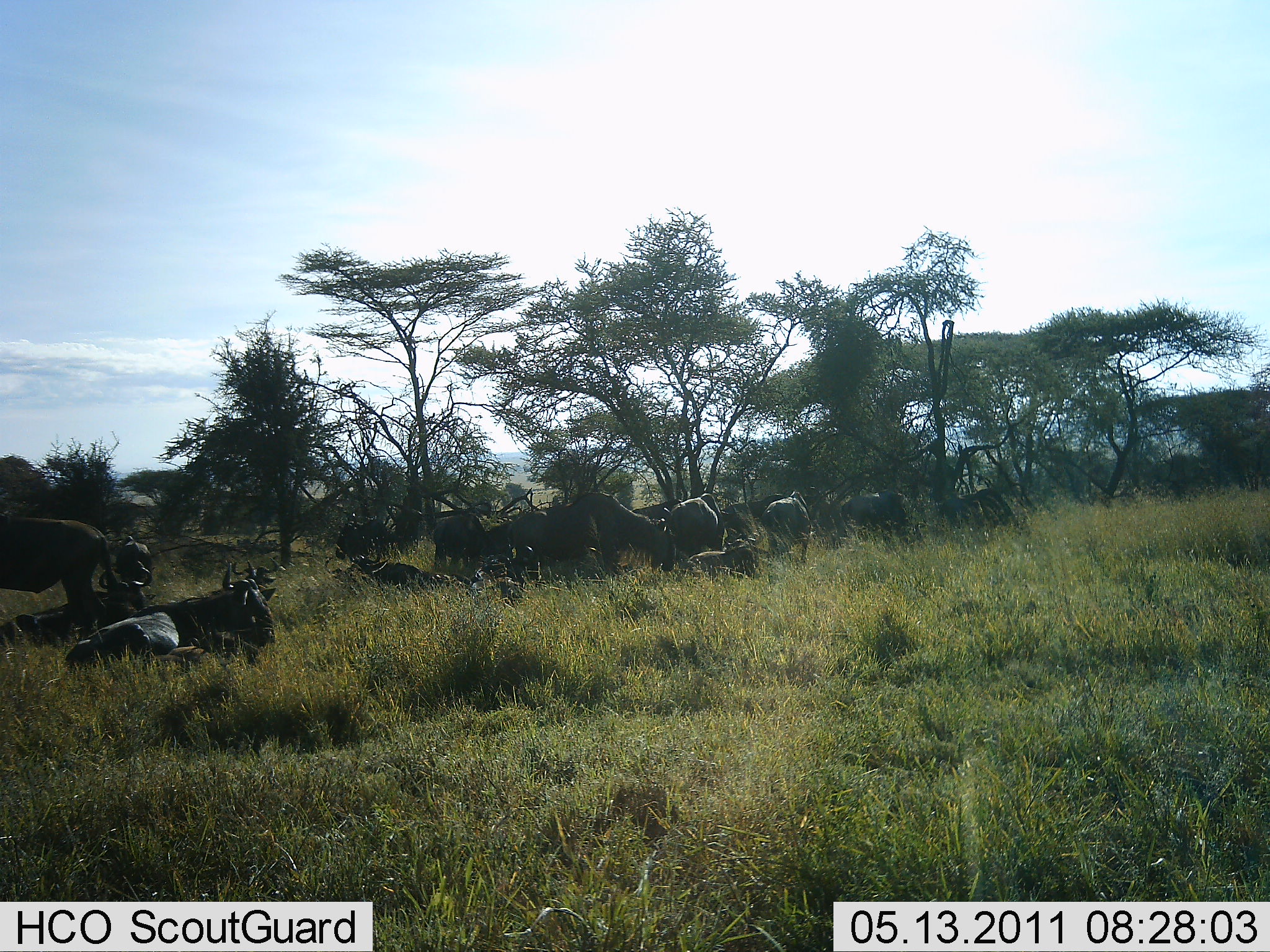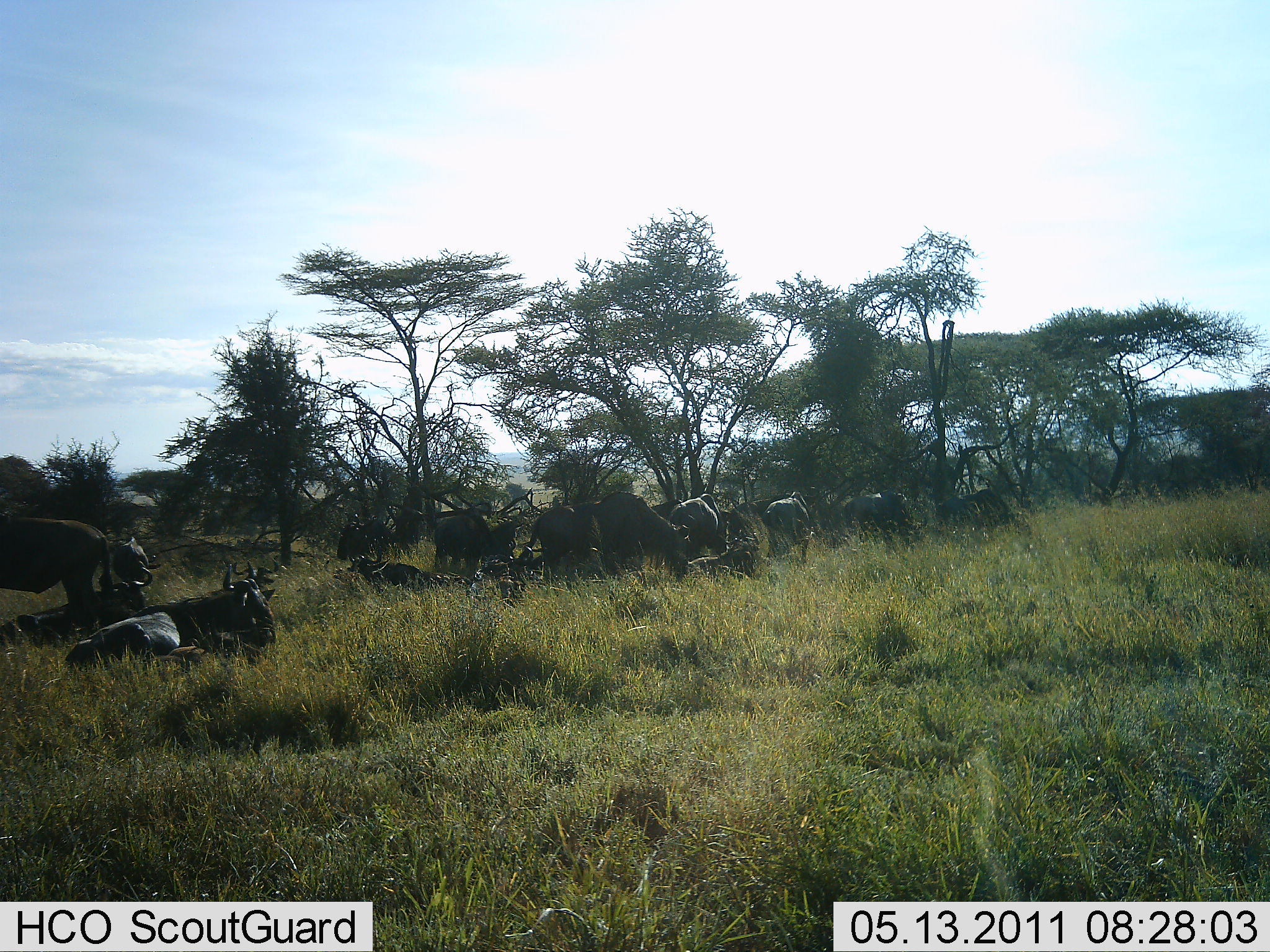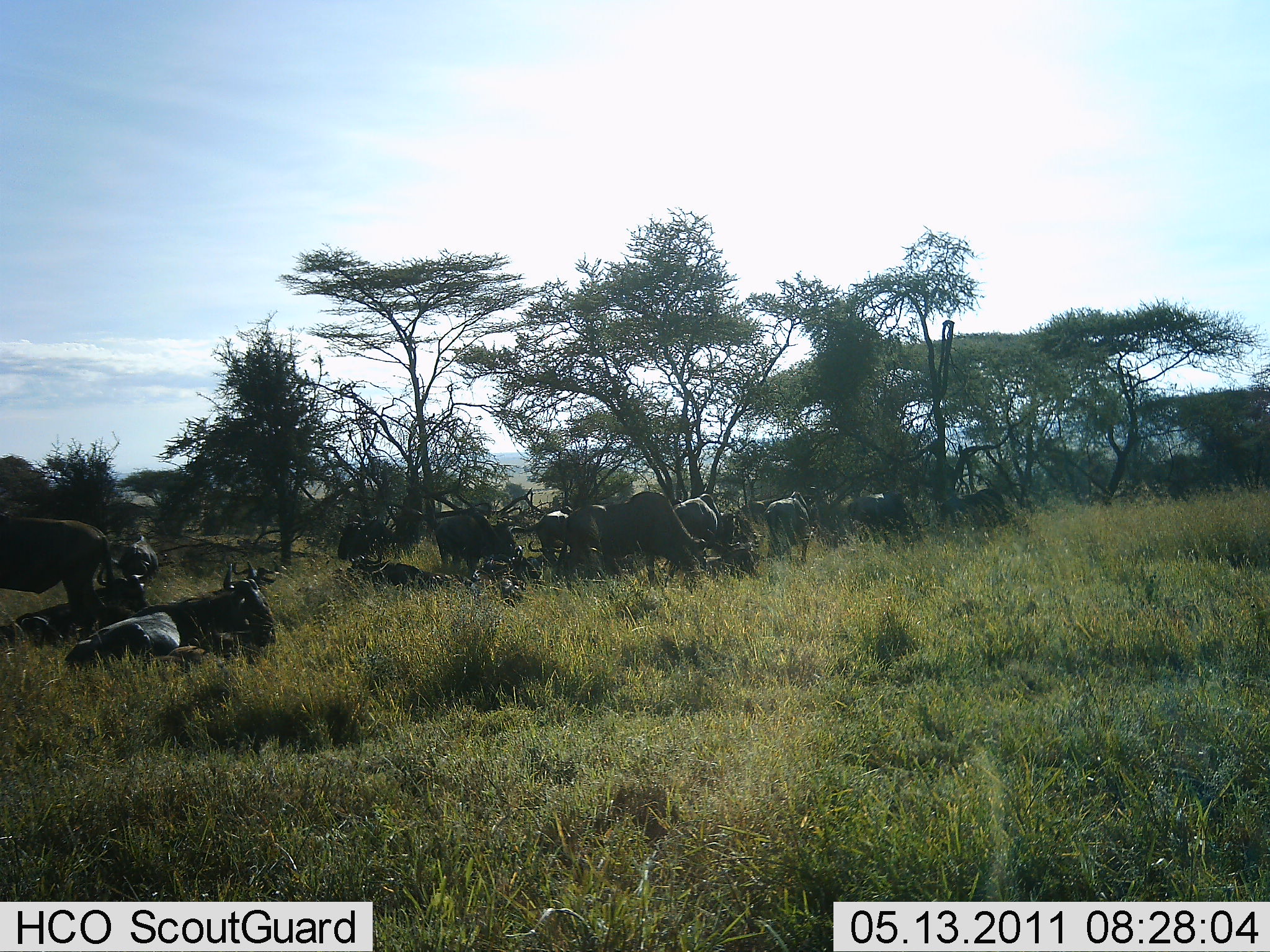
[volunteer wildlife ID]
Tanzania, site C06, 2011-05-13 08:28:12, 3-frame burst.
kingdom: Animalia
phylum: Chordata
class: Mammalia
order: Artiodactyla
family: Bovidae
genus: Connochaetes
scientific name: Connochaetes taurinus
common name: blue wildebeest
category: wildebeest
Wildebeest (blue wildebeest) (Connochaetes taurinus), count 11-50. Behavior (volunteer vote fractions): standing 45%, resting 91%, moving 27%, interacting 9%. Young present (vote fraction): 0%. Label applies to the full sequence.